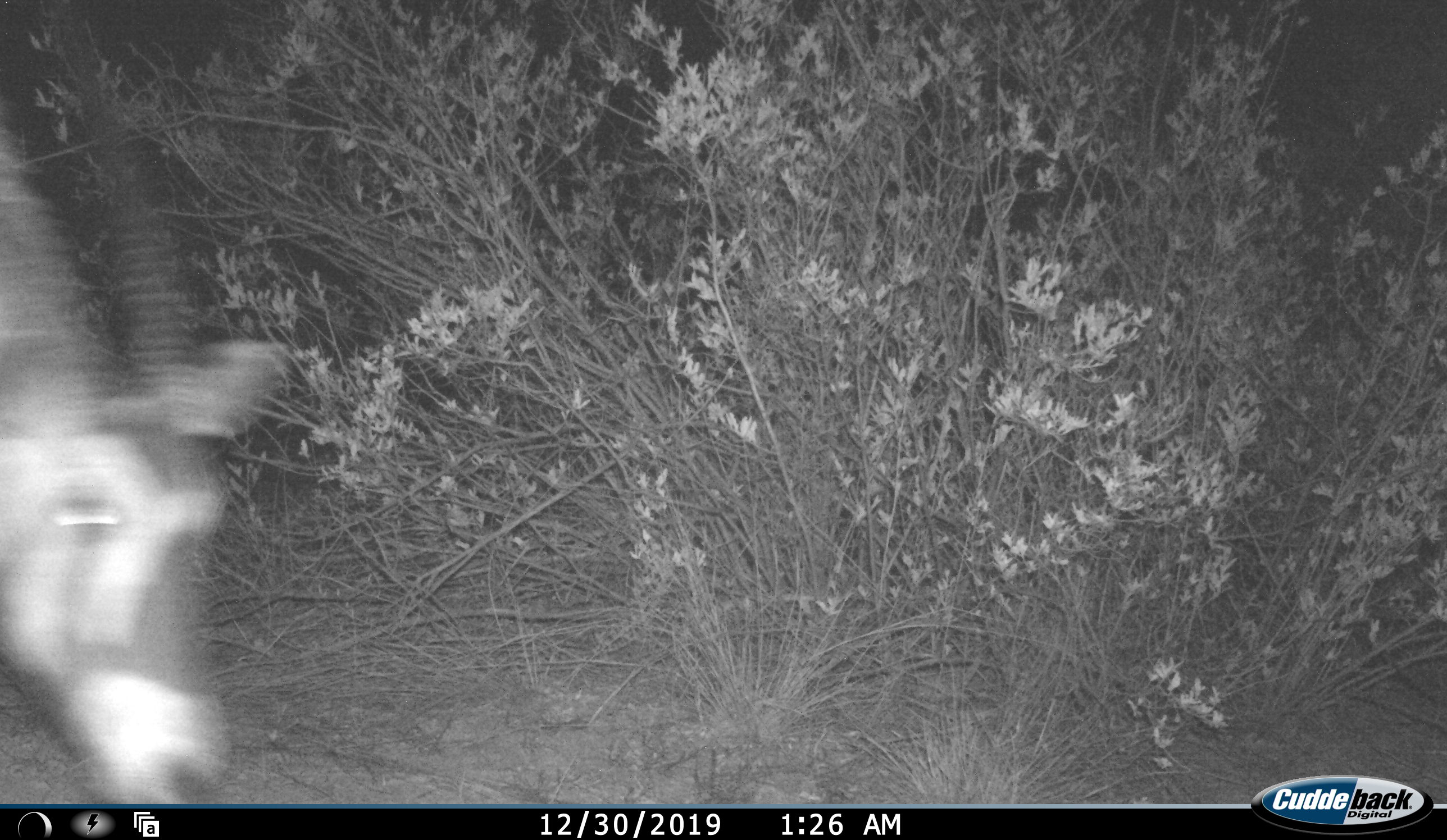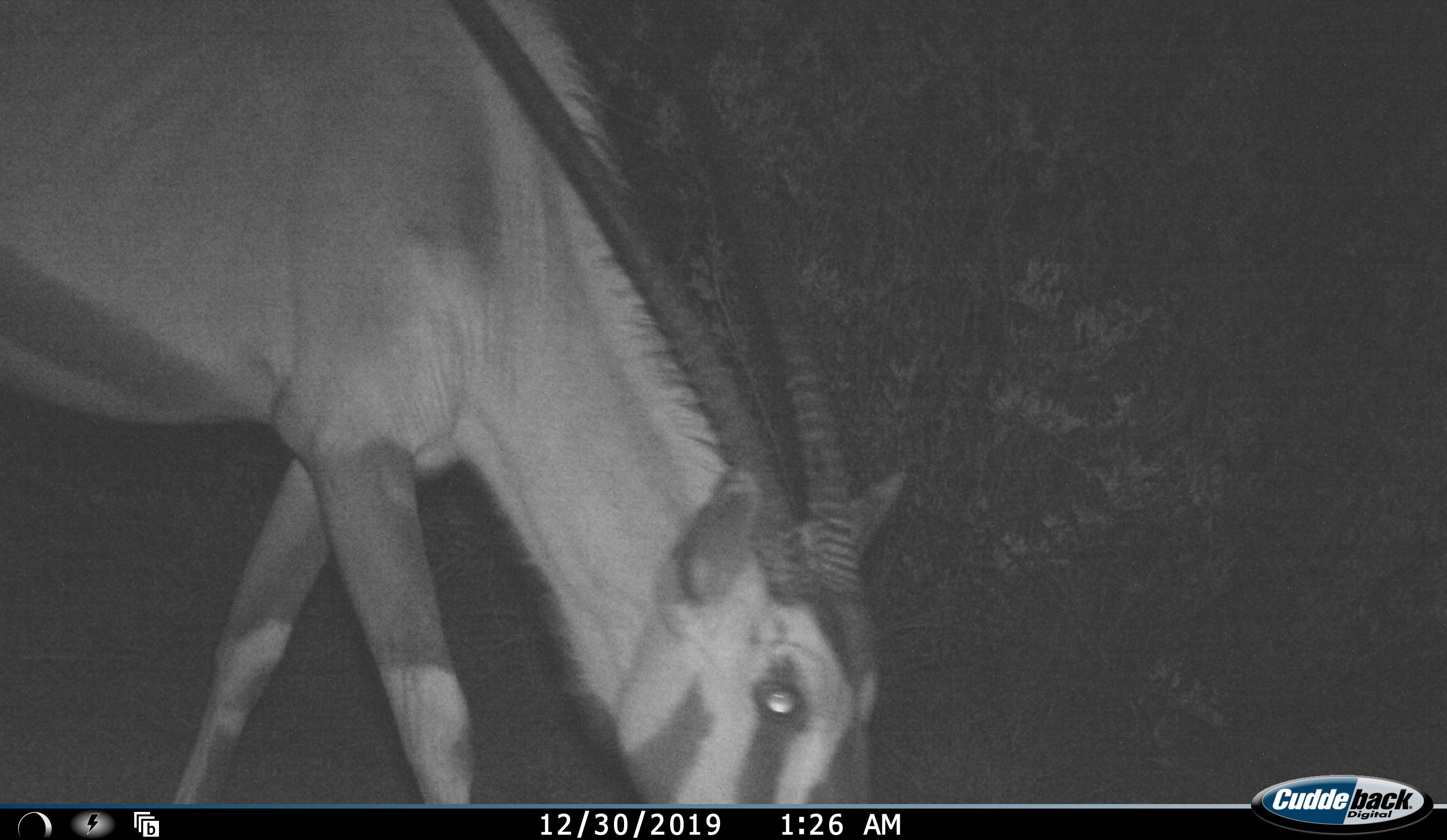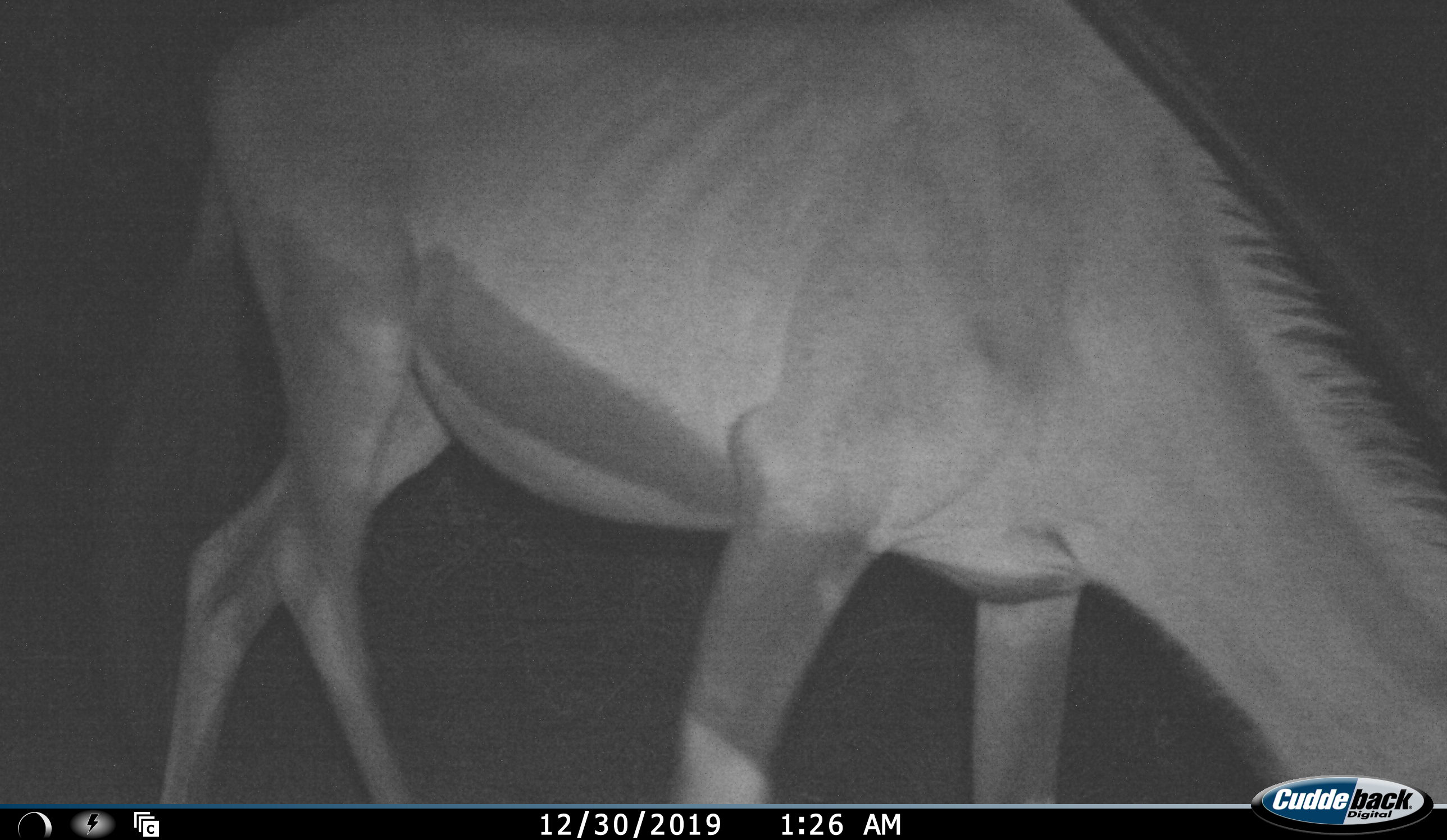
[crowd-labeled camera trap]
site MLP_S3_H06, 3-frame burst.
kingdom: Animalia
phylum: Chordata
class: Mammalia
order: Artiodactyla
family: Bovidae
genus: Oryx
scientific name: Oryx gazella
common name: gemsbok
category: oryx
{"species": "oryx (gemsbok) (Oryx gazella)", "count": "1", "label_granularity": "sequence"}